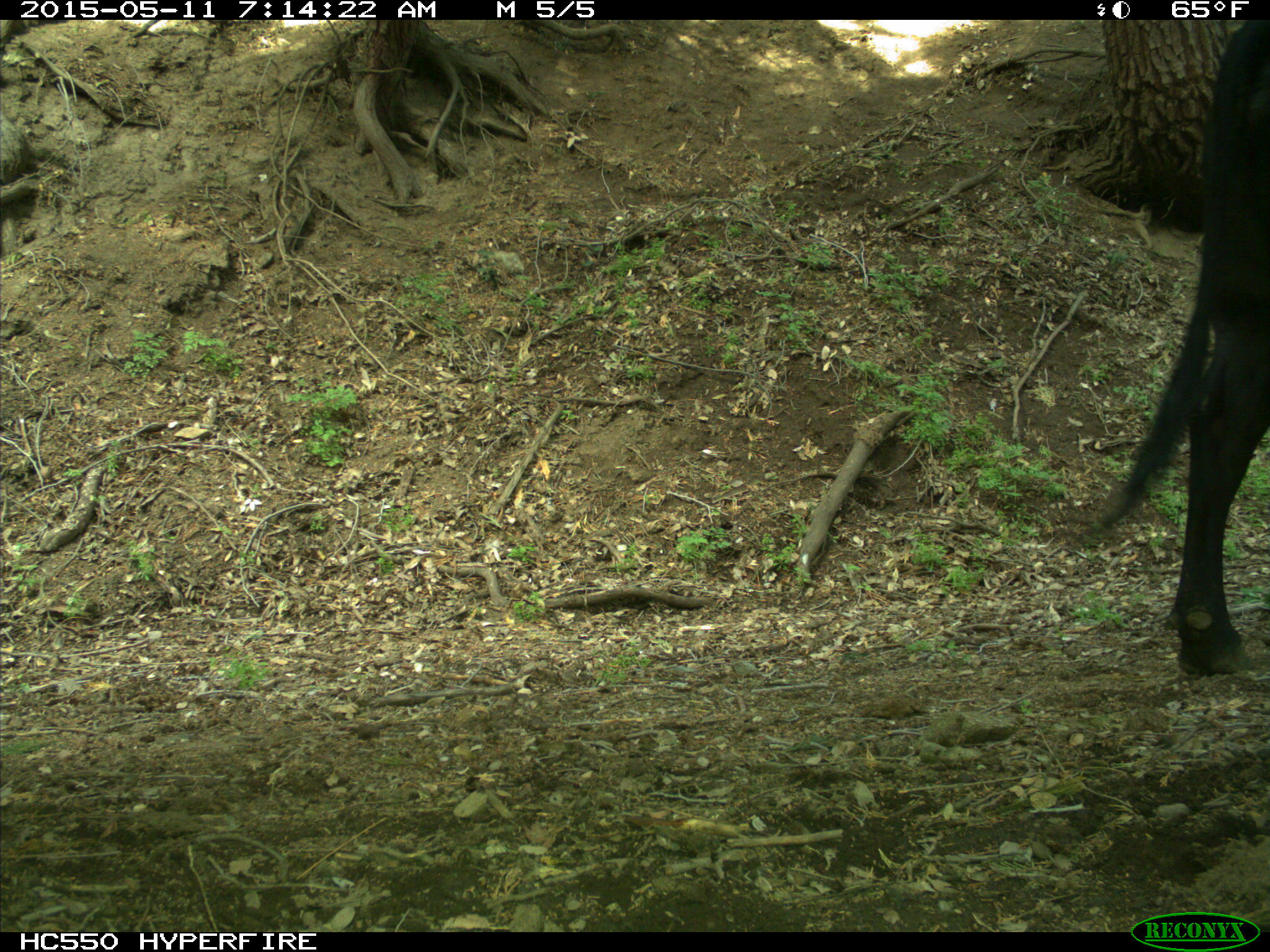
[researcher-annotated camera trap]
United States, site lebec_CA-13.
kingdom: Animalia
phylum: Chordata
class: Mammalia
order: Artiodactyla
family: Bovidae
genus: Bos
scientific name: Bos taurus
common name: domestic cow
Bos taurus (domestic cow).